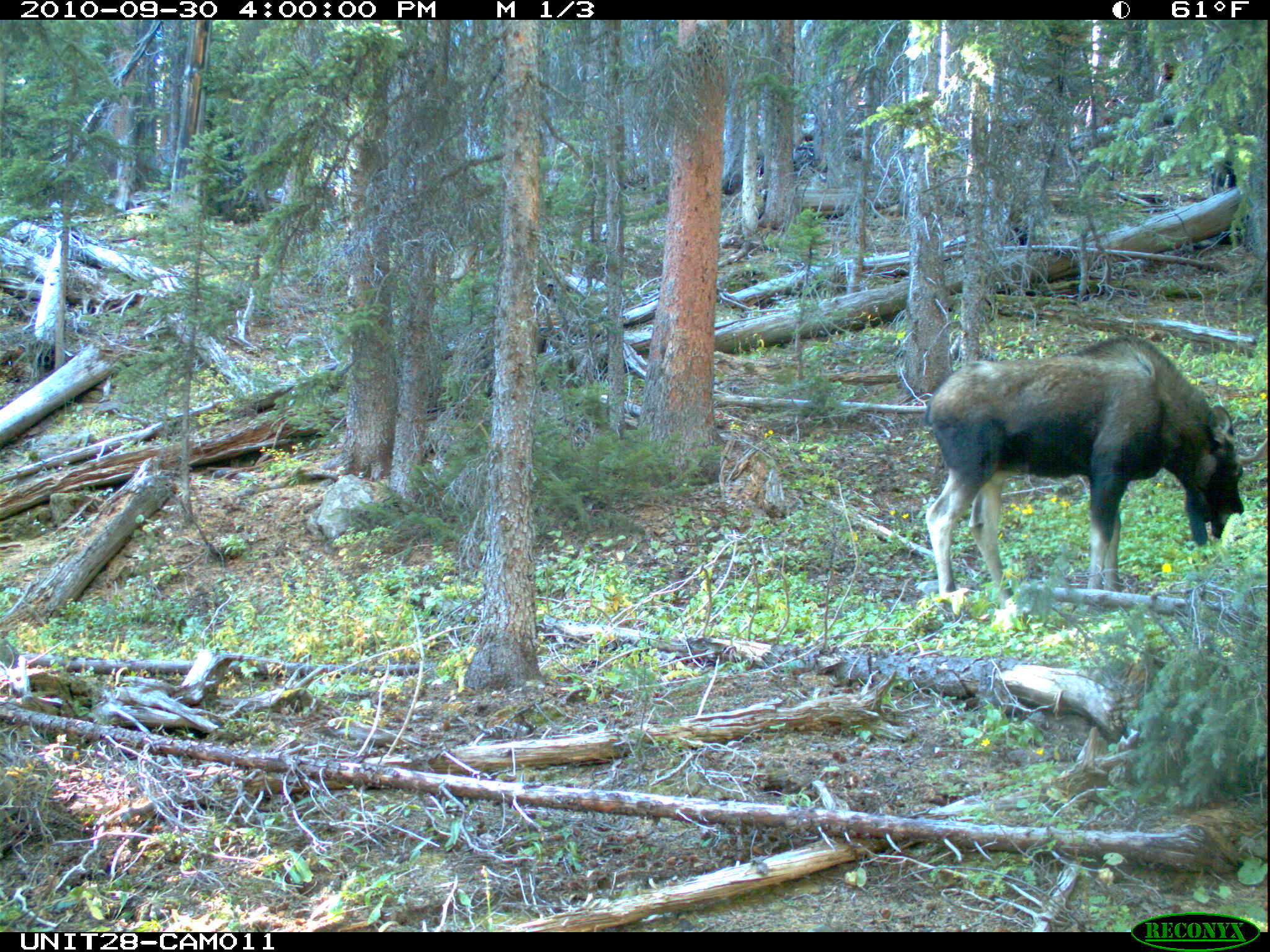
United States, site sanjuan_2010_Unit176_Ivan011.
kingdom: Animalia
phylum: Chordata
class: Mammalia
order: Artiodactyla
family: Cervidae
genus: Alces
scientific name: Alces alces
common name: moose